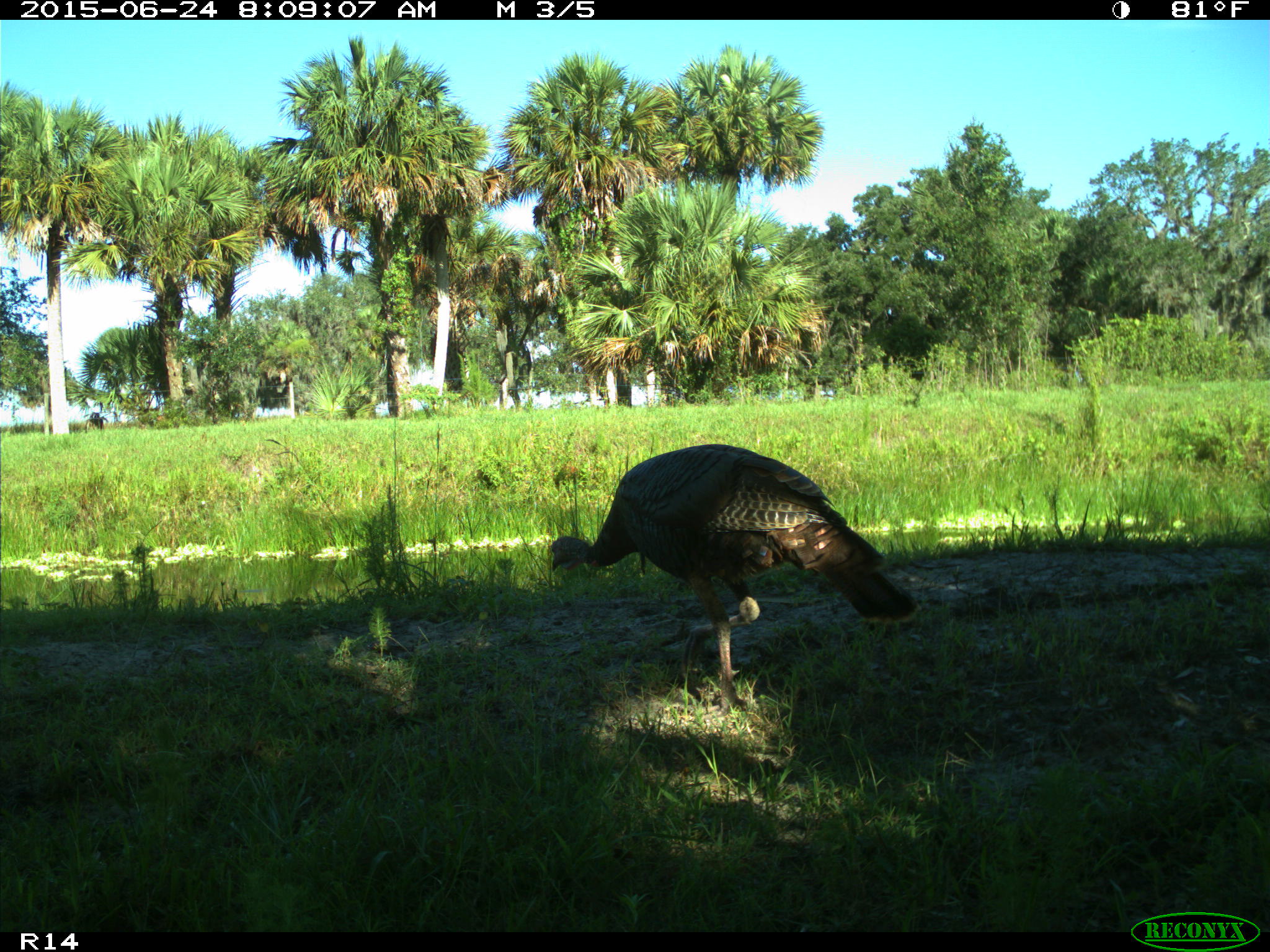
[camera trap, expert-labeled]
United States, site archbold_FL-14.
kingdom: Animalia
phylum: Chordata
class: Mammalia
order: Artiodactyla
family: Bovidae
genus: Bos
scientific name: Bos taurus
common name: domestic cow